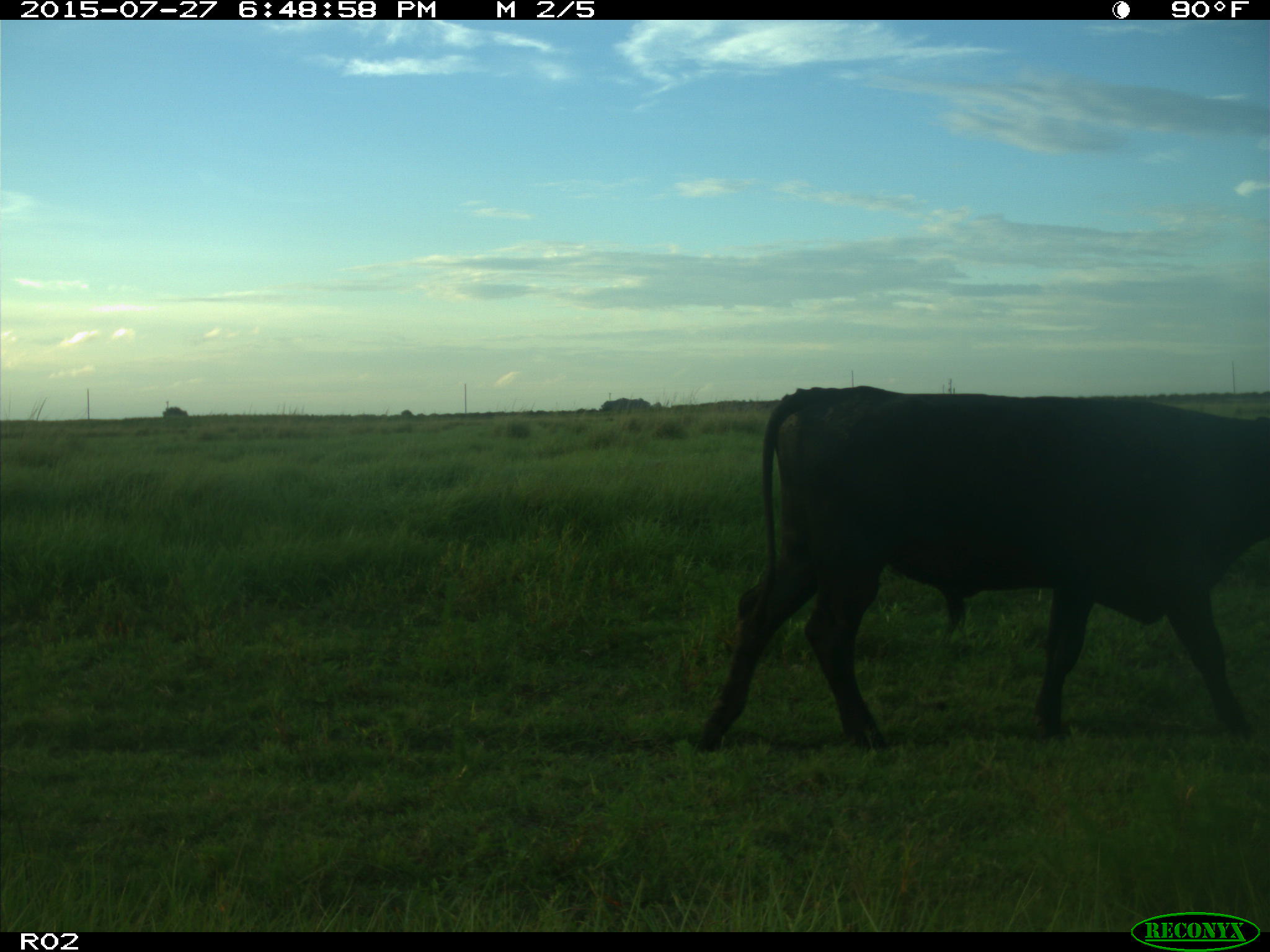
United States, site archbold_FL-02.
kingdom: Animalia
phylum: Chordata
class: Mammalia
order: Artiodactyla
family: Bovidae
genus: Bos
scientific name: Bos taurus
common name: domestic cow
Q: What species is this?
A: Bos taurus (domestic cow).